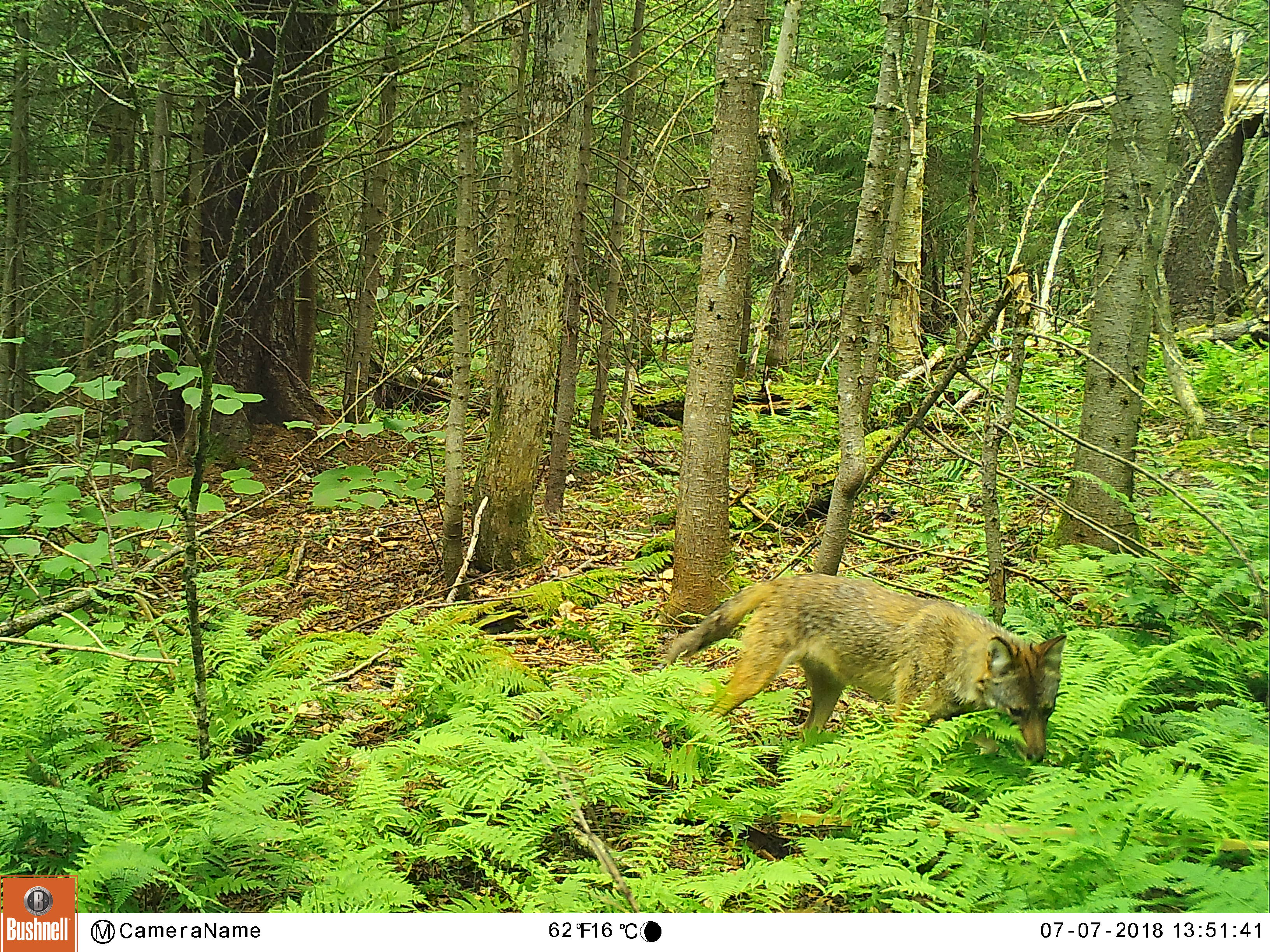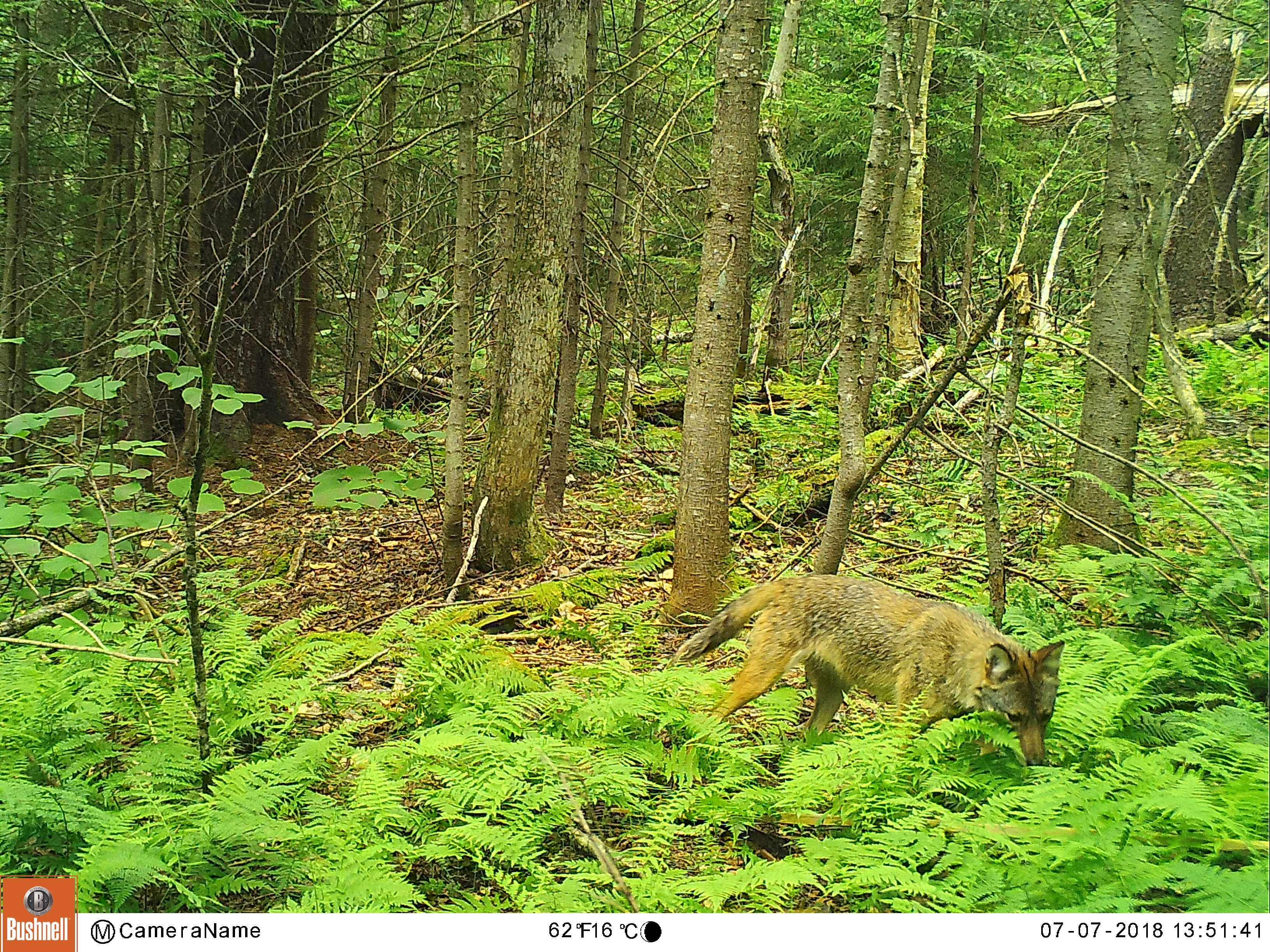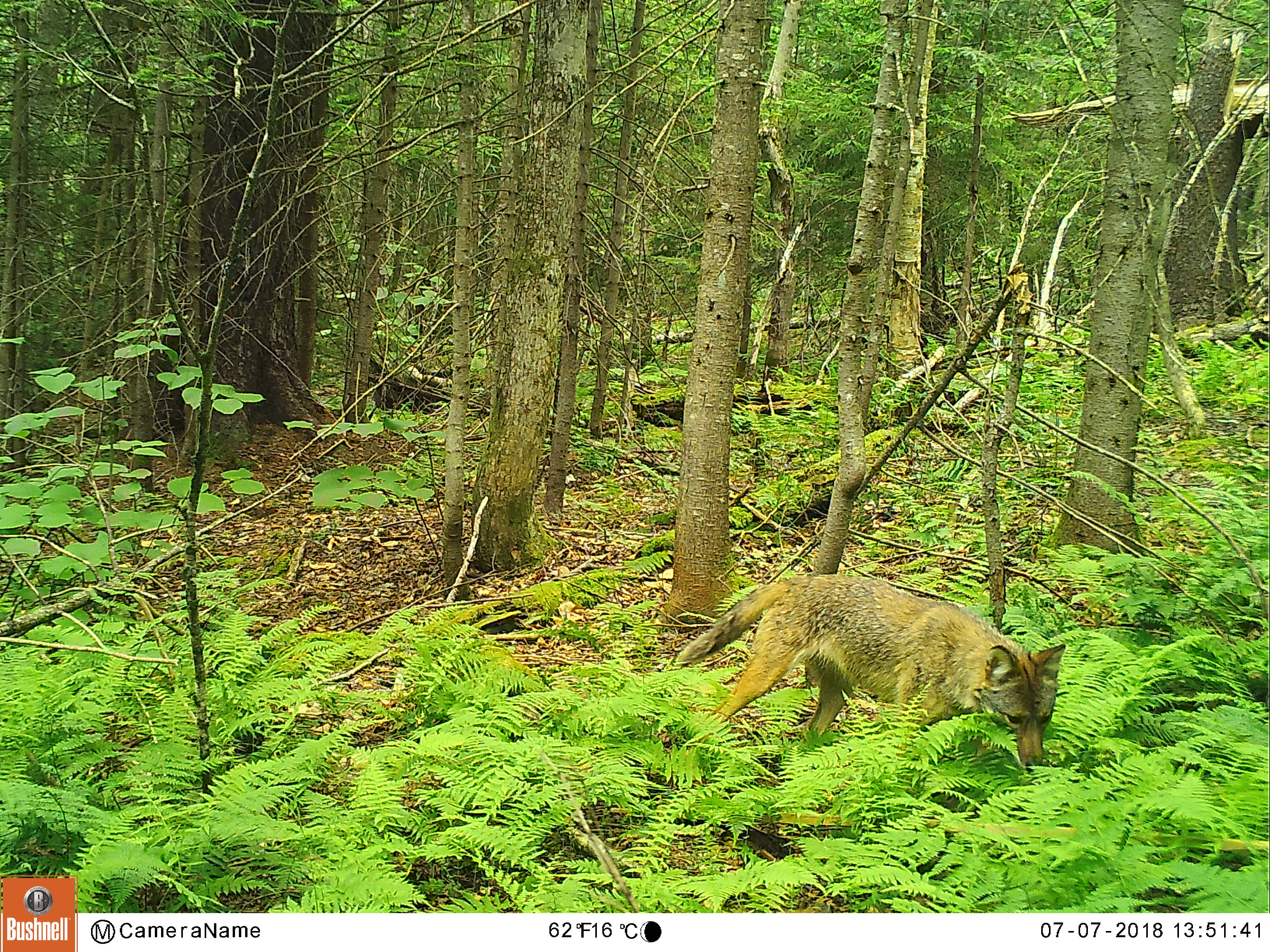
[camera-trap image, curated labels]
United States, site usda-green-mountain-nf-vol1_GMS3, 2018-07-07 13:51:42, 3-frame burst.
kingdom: Animalia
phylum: Chordata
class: Mammalia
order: Carnivora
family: Canidae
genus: Canis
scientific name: Canis latrans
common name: coyote